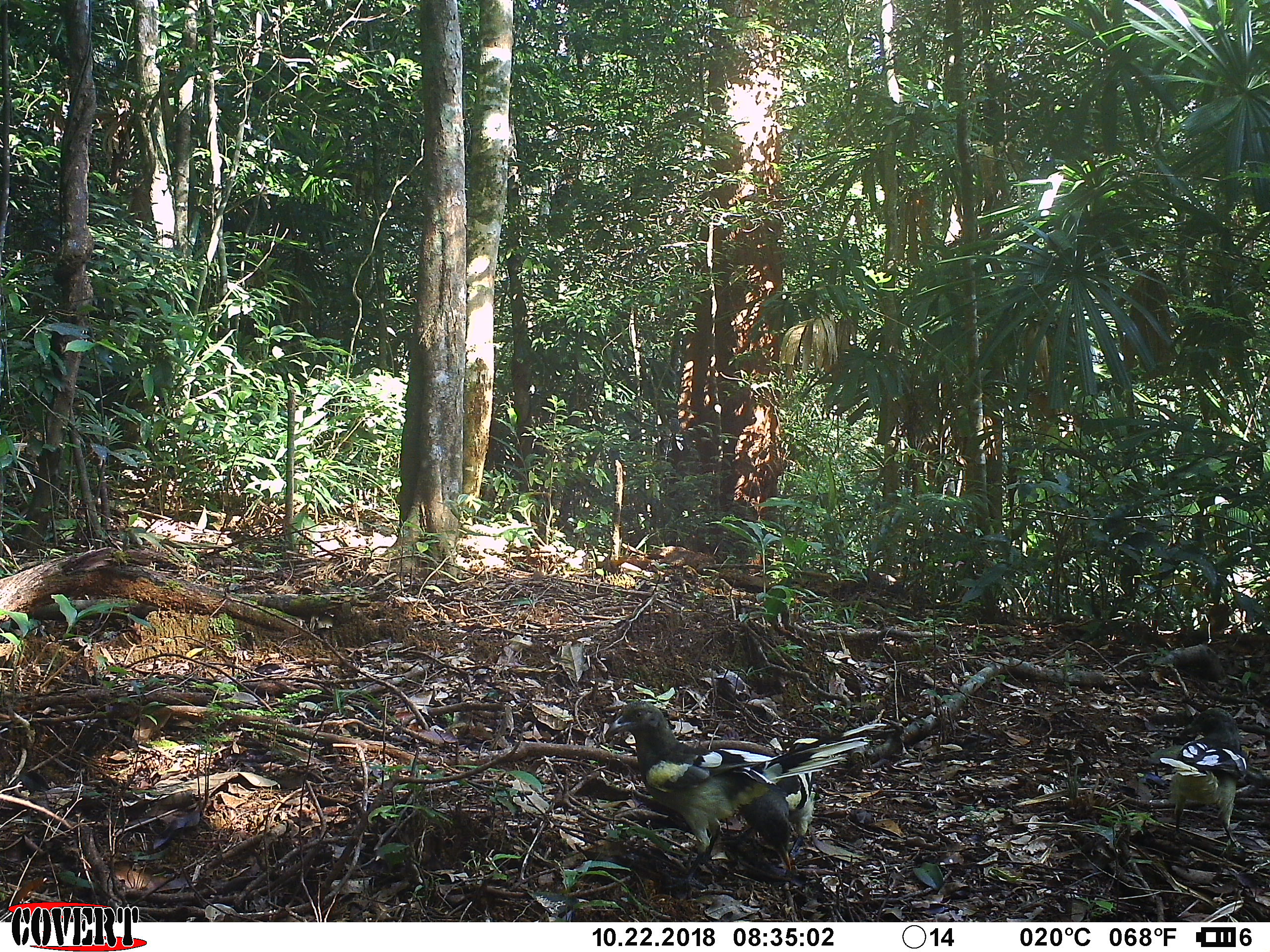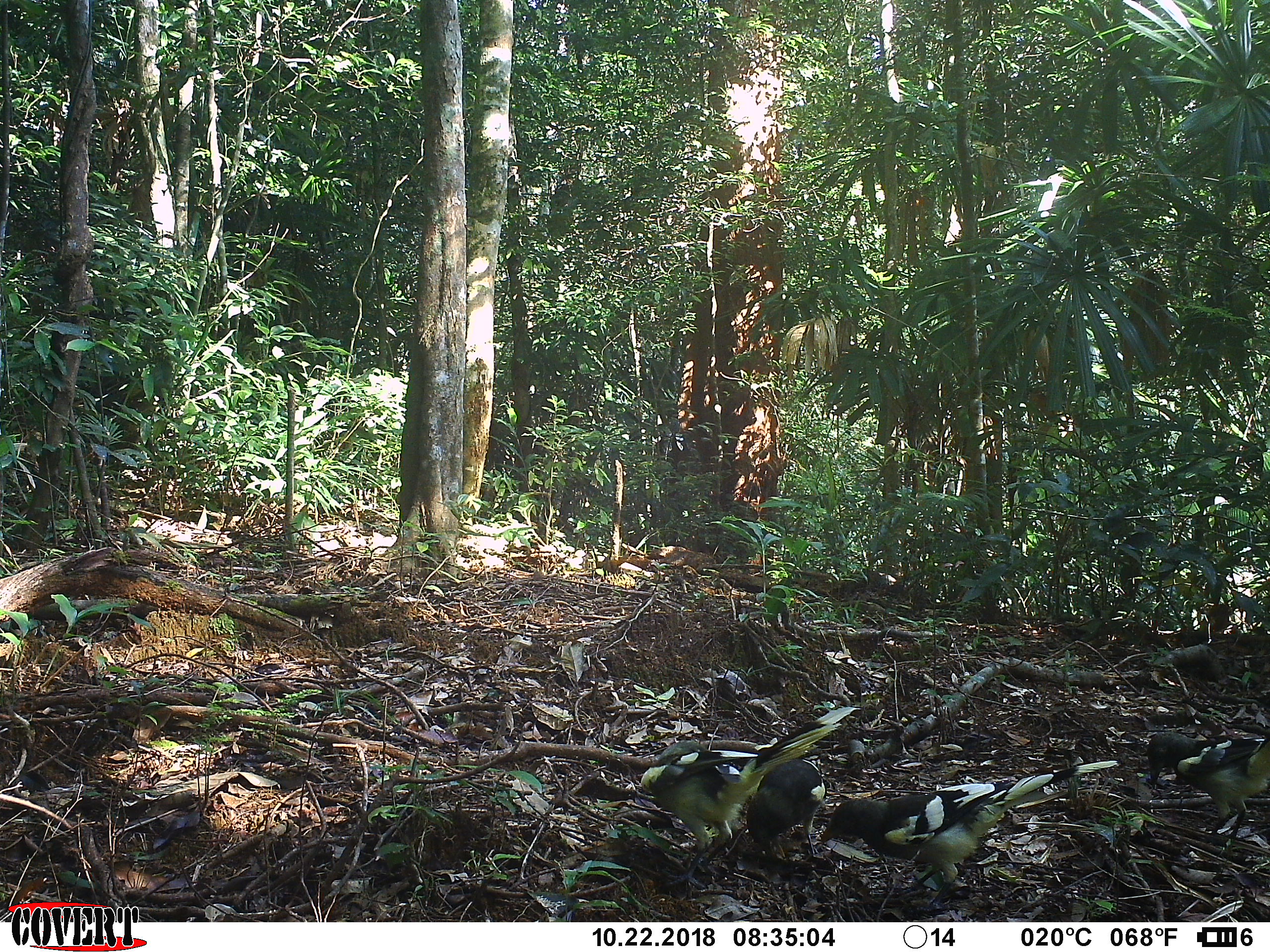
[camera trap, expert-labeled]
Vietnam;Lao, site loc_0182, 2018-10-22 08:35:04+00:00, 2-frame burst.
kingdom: Animalia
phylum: Chordata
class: Aves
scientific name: Aves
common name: bird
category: unidentified bird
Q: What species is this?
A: Unidentified bird (bird) (Aves).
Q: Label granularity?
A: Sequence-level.